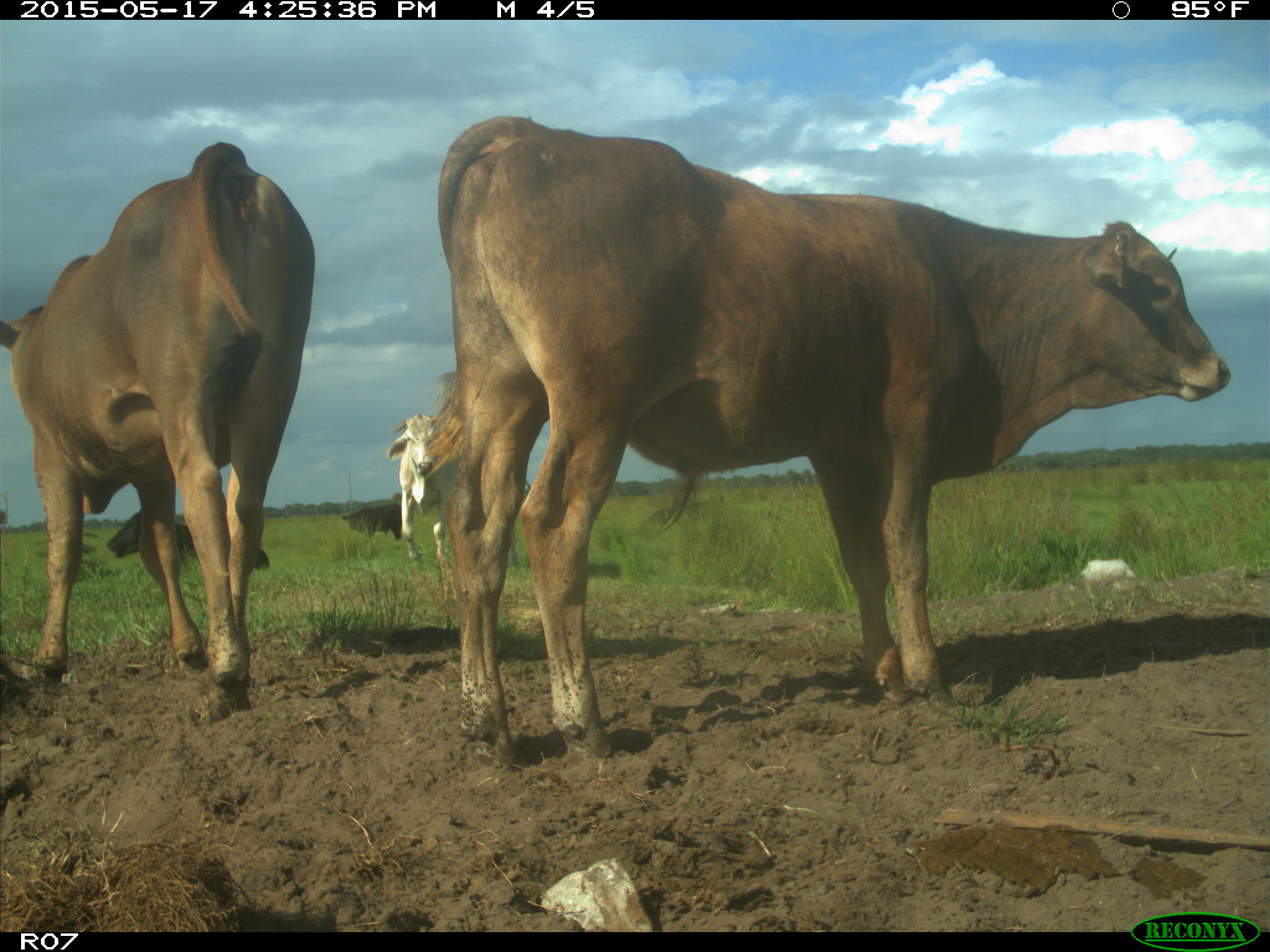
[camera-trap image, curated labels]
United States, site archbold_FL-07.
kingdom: Animalia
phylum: Chordata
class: Mammalia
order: Artiodactyla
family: Bovidae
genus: Bos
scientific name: Bos taurus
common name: domestic cow